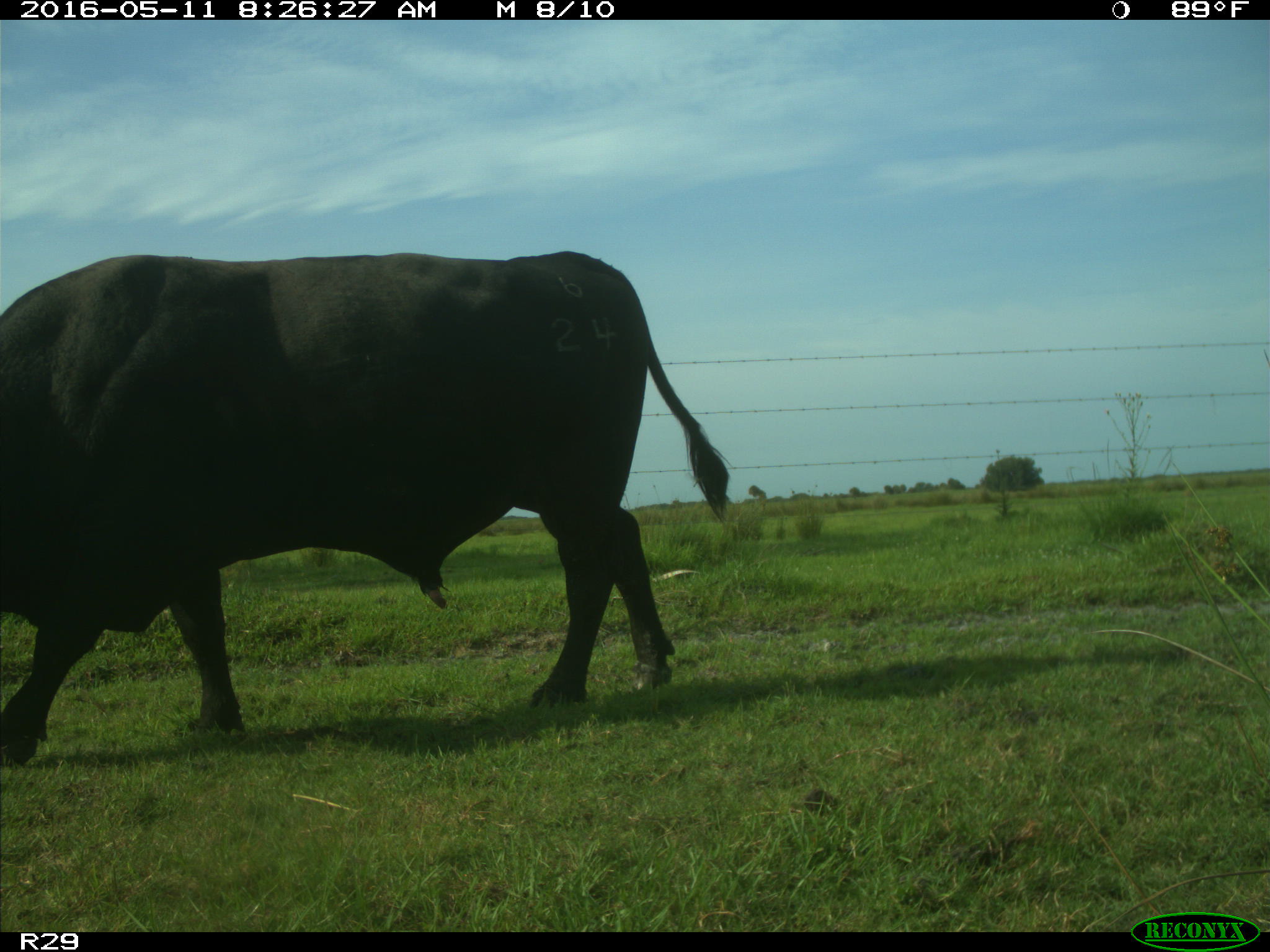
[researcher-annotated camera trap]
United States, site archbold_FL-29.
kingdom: Animalia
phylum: Chordata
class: Mammalia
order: Artiodactyla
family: Bovidae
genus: Bos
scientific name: Bos taurus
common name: domestic cow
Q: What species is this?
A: Bos taurus (domestic cow).